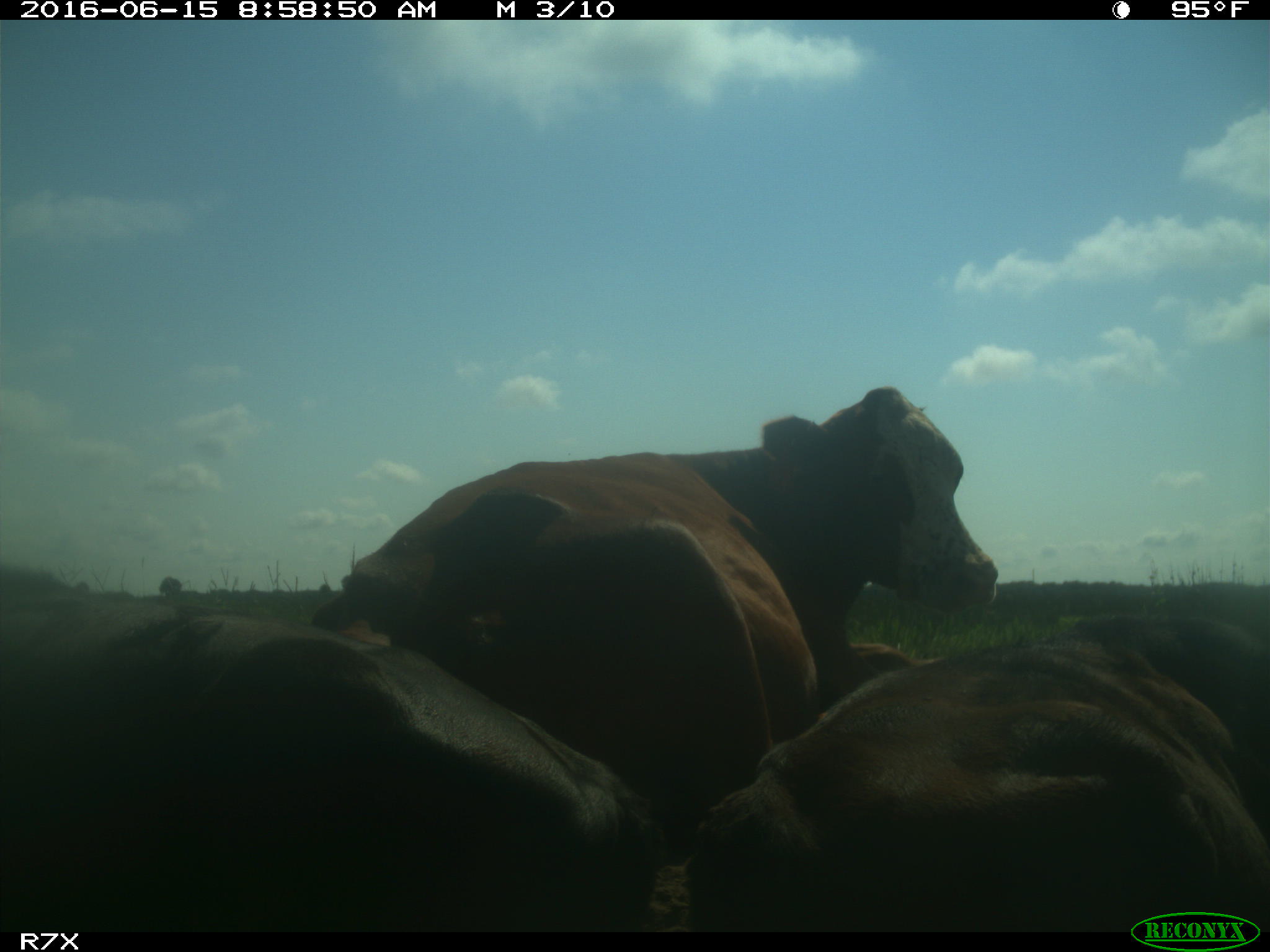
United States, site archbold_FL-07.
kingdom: Animalia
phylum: Chordata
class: Mammalia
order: Artiodactyla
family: Bovidae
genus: Bos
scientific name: Bos taurus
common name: domestic cow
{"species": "Bos taurus (domestic cow)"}